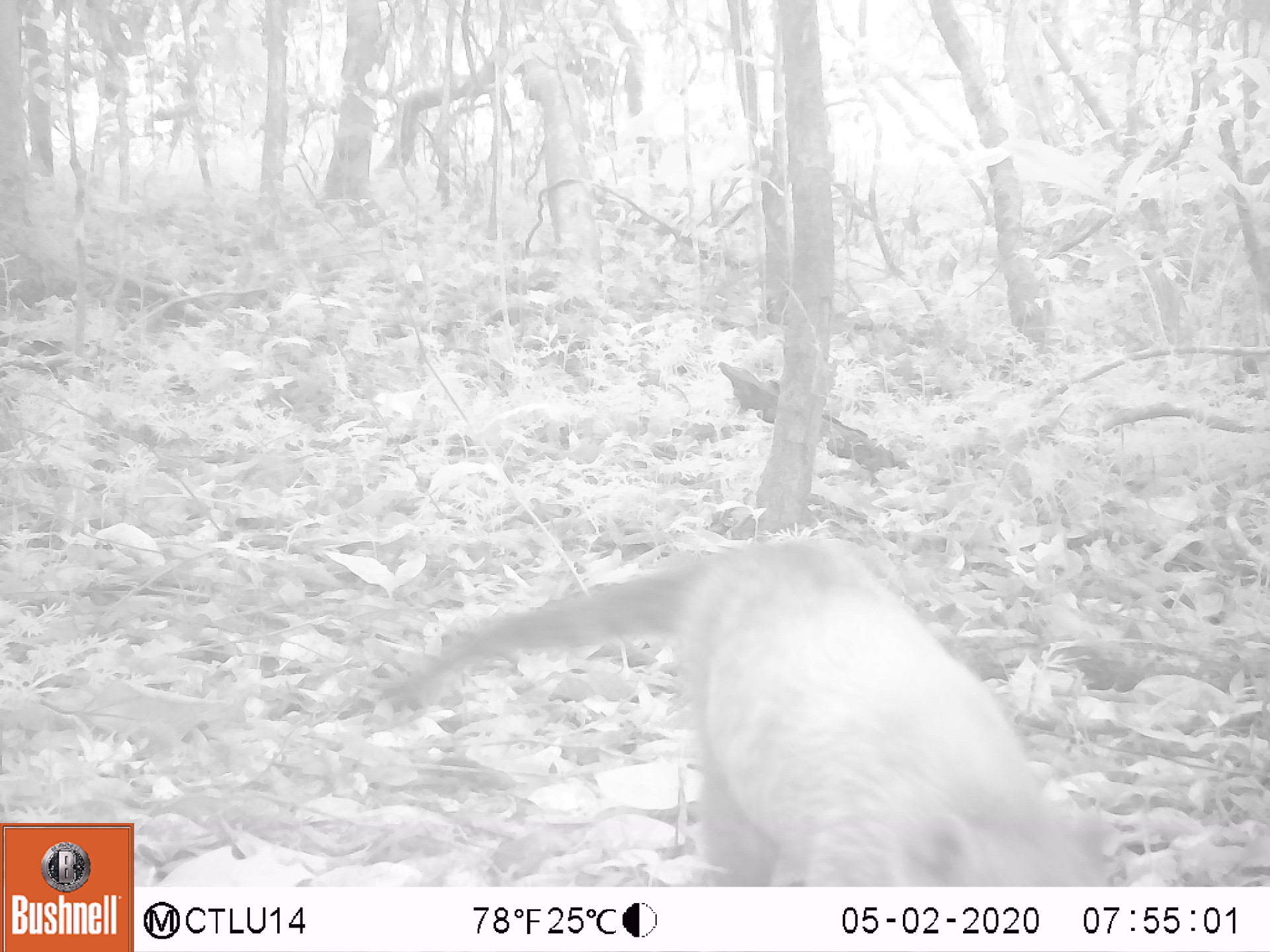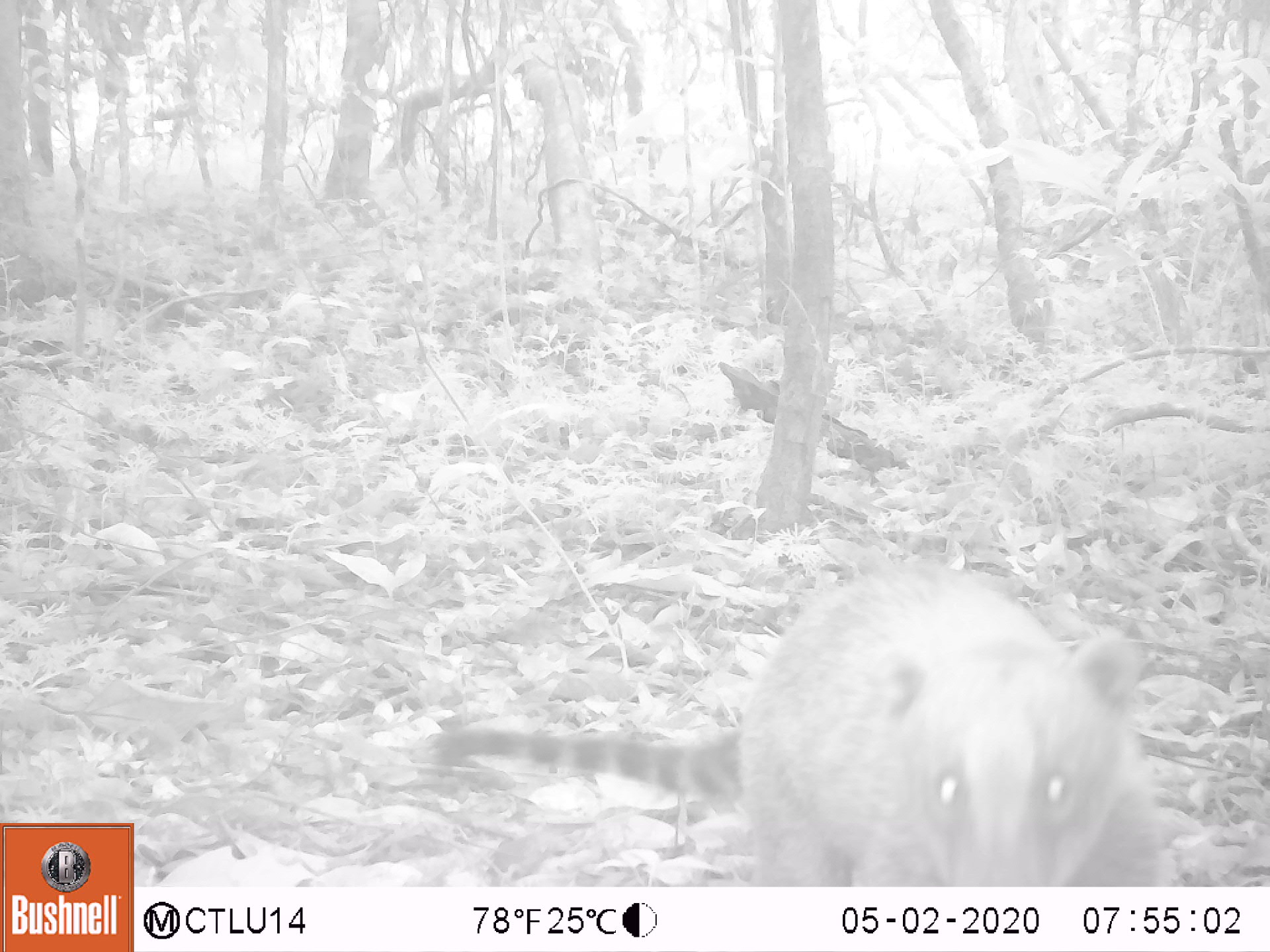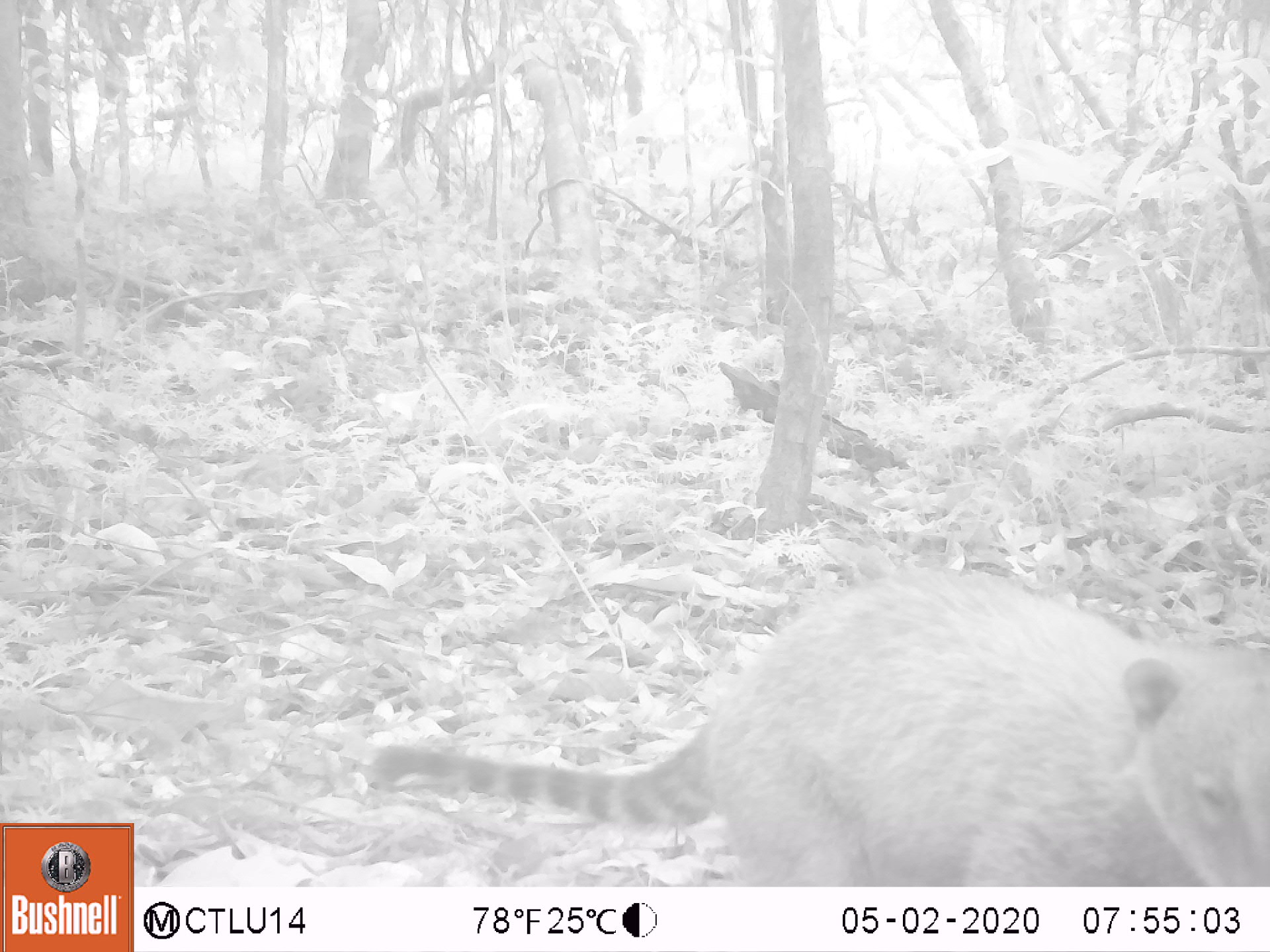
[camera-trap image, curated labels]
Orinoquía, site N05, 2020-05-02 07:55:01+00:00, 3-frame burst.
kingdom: Animalia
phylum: Chordata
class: Mammalia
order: Carnivora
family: Procyonidae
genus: Nasua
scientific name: Nasua nasua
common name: south american coati